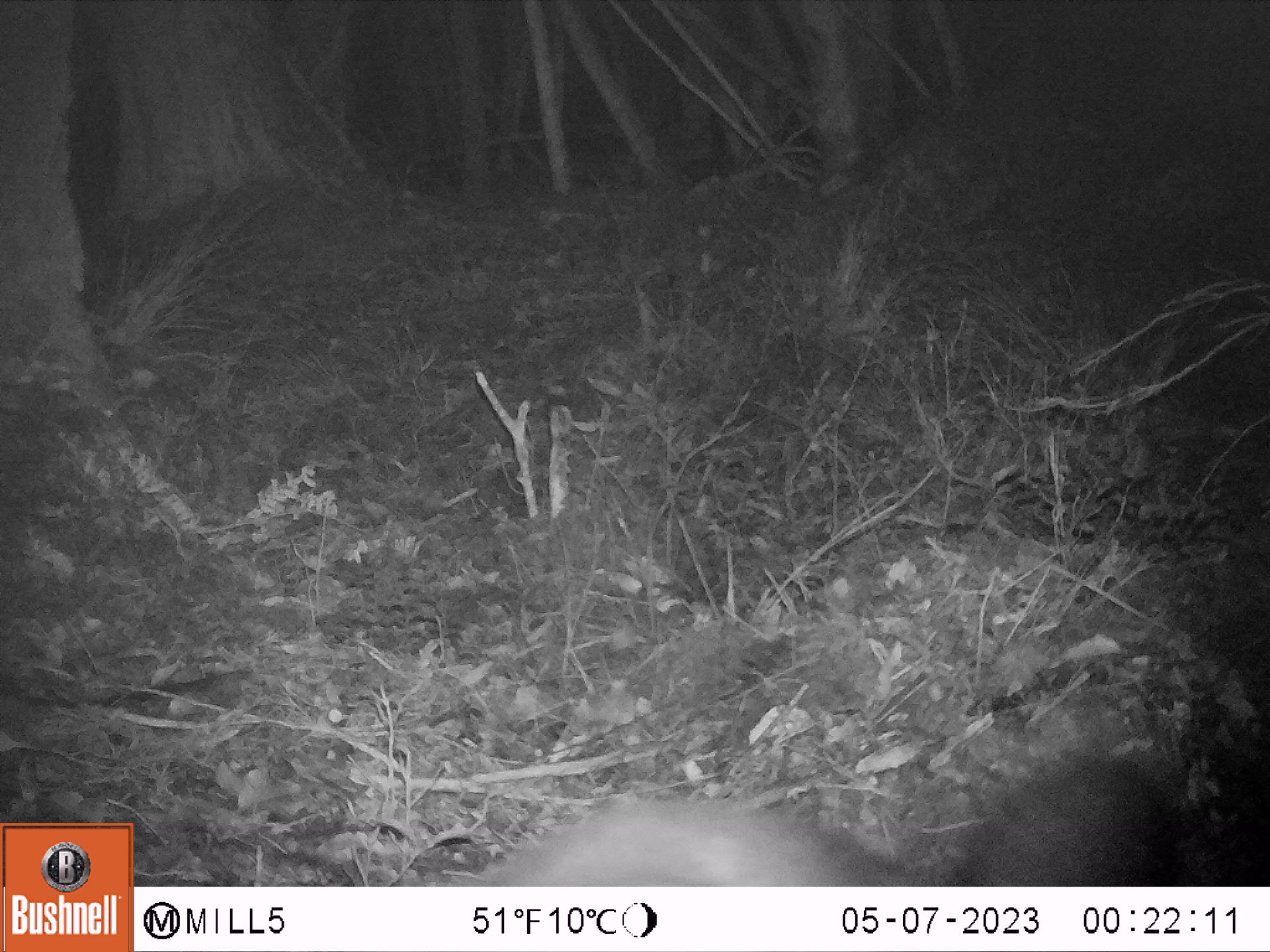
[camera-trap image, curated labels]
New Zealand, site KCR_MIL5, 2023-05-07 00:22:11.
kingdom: Animalia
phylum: Chordata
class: Mammalia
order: Diprotodontia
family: Phalangeridae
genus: Trichosurus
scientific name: Trichosurus vulpecula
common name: common brushtail possum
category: possum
Possum (common brushtail possum) (Trichosurus vulpecula).